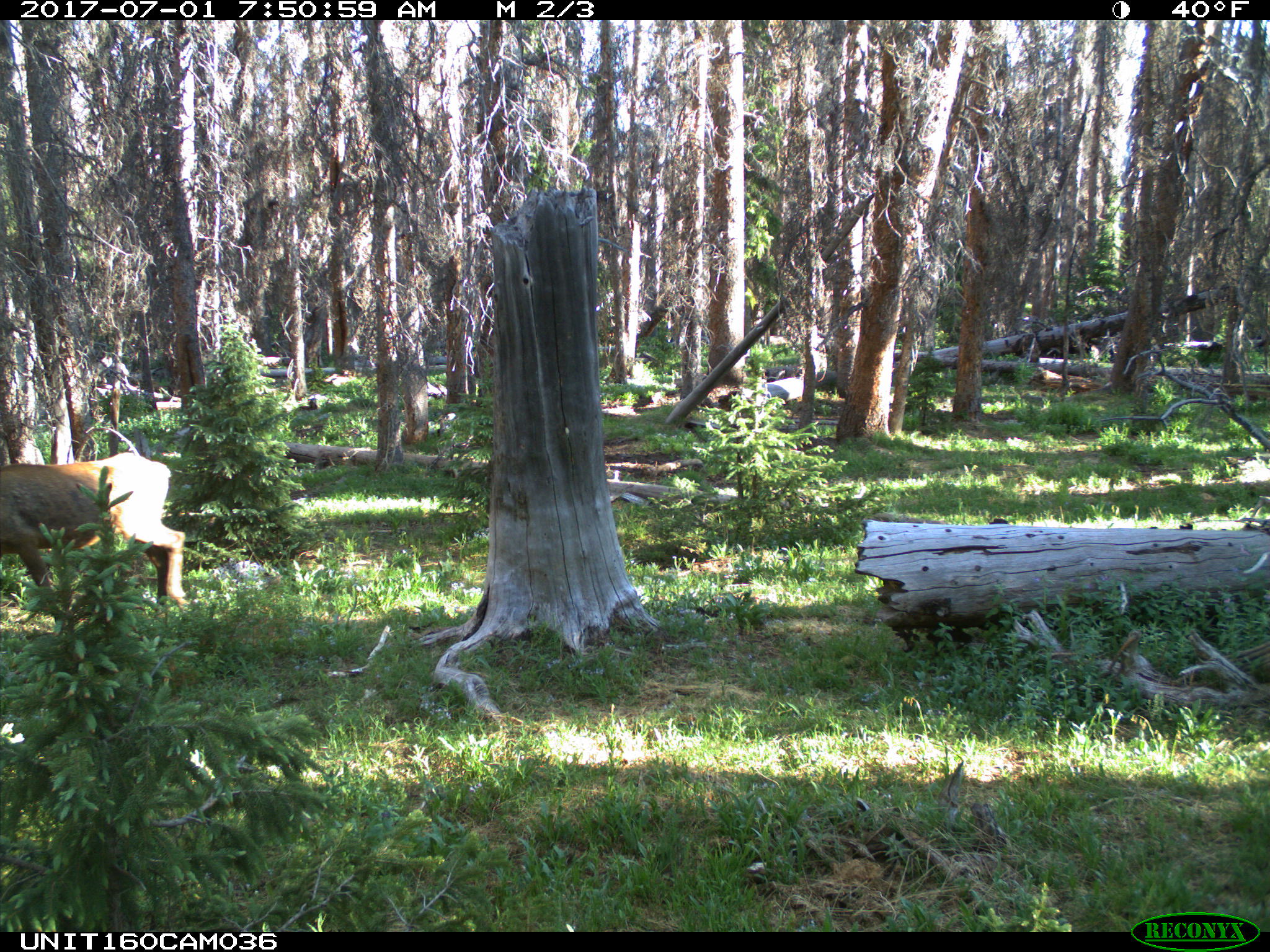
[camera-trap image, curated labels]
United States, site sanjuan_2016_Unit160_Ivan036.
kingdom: Animalia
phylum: Chordata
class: Mammalia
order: Artiodactyla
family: Cervidae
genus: Cervus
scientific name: Cervus elaphus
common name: red deer